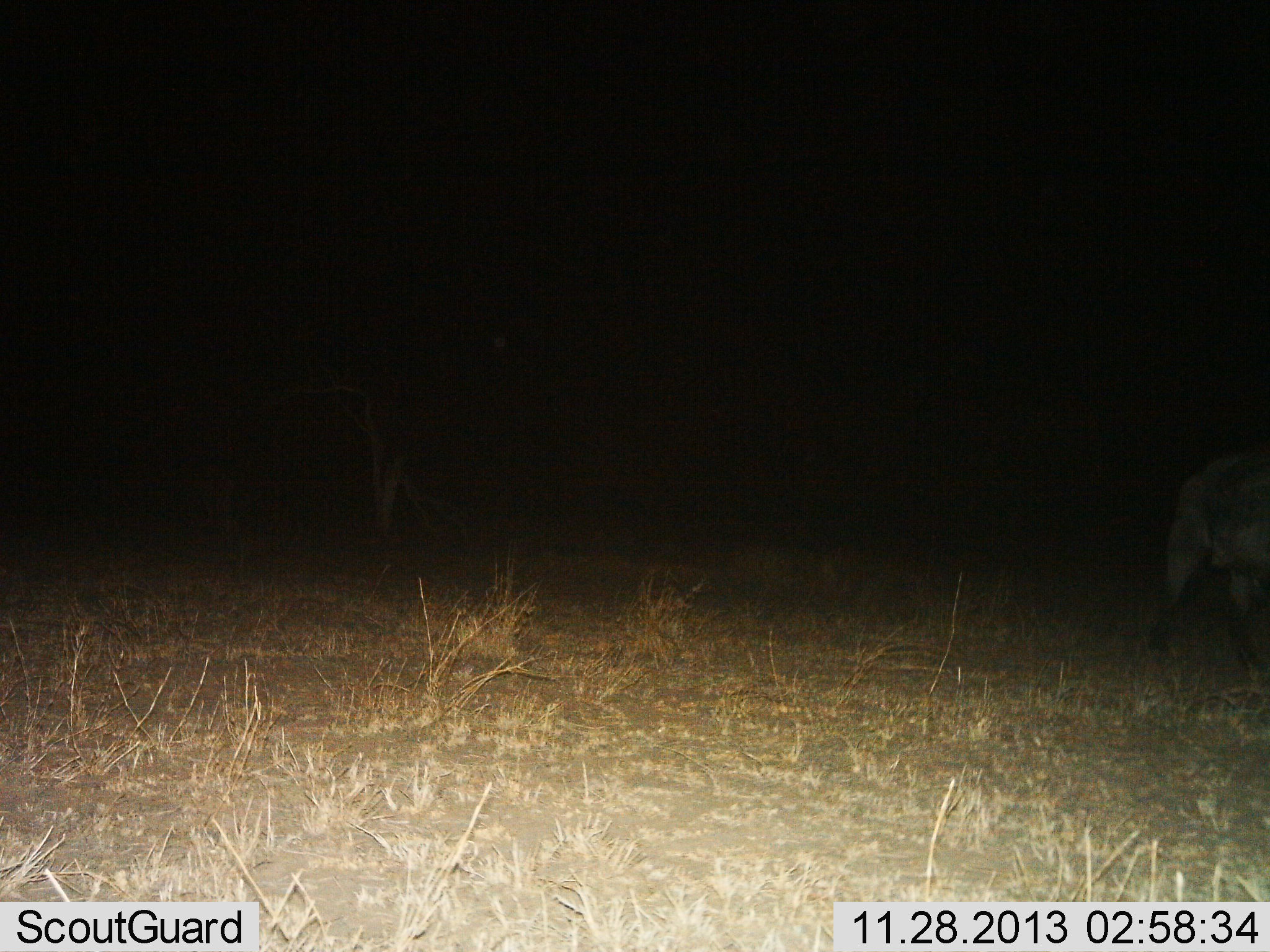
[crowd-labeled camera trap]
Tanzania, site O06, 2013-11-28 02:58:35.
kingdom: Animalia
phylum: Chordata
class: Mammalia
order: Artiodactyla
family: Bovidae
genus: Syncerus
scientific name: Syncerus caffer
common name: cape buffalo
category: buffalo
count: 1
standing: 33%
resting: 0%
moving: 67%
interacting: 0%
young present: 0%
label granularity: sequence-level